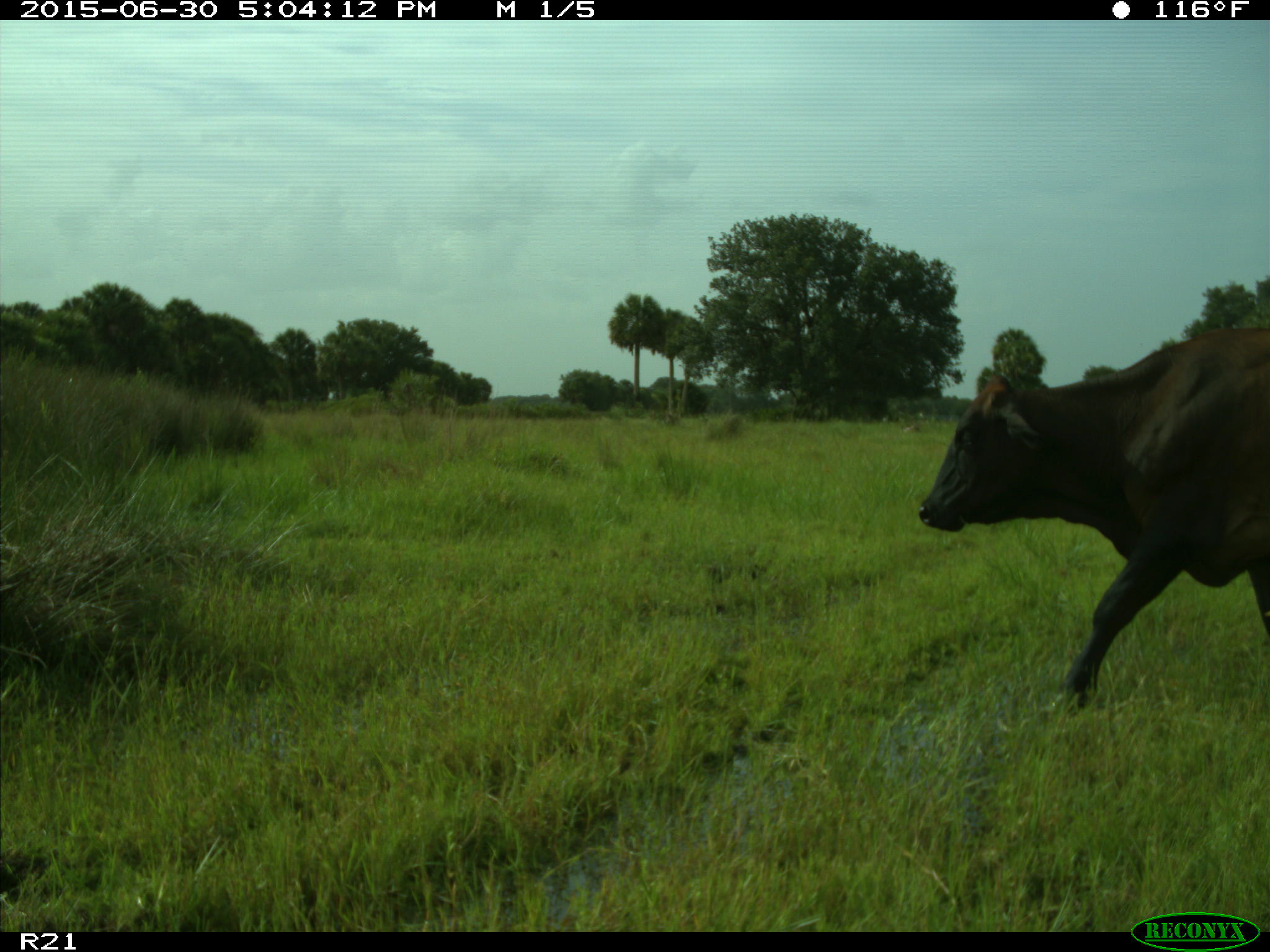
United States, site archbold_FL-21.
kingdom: Animalia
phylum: Chordata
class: Mammalia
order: Artiodactyla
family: Bovidae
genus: Bos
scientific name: Bos taurus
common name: domestic cow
Bos taurus (domestic cow).